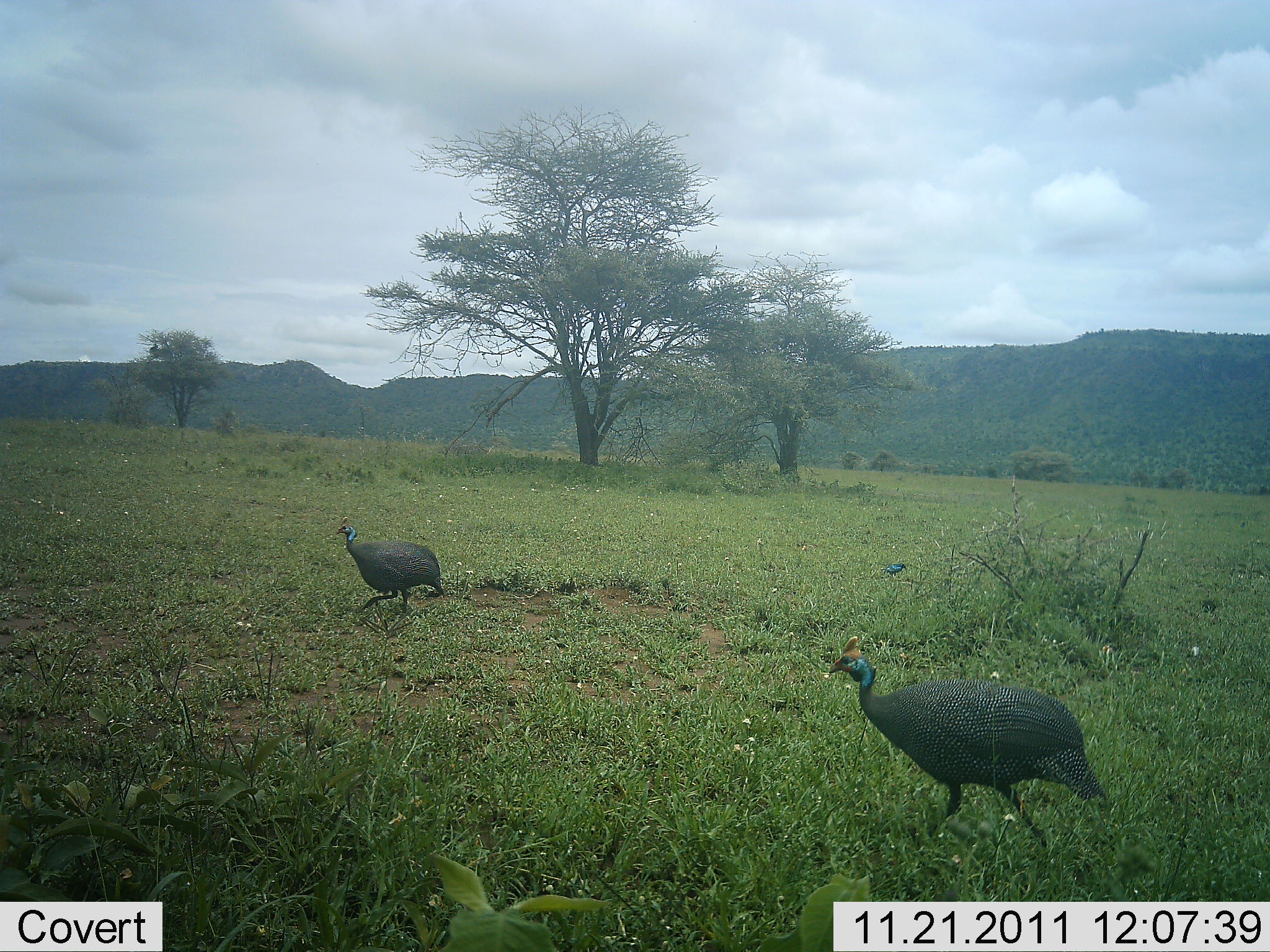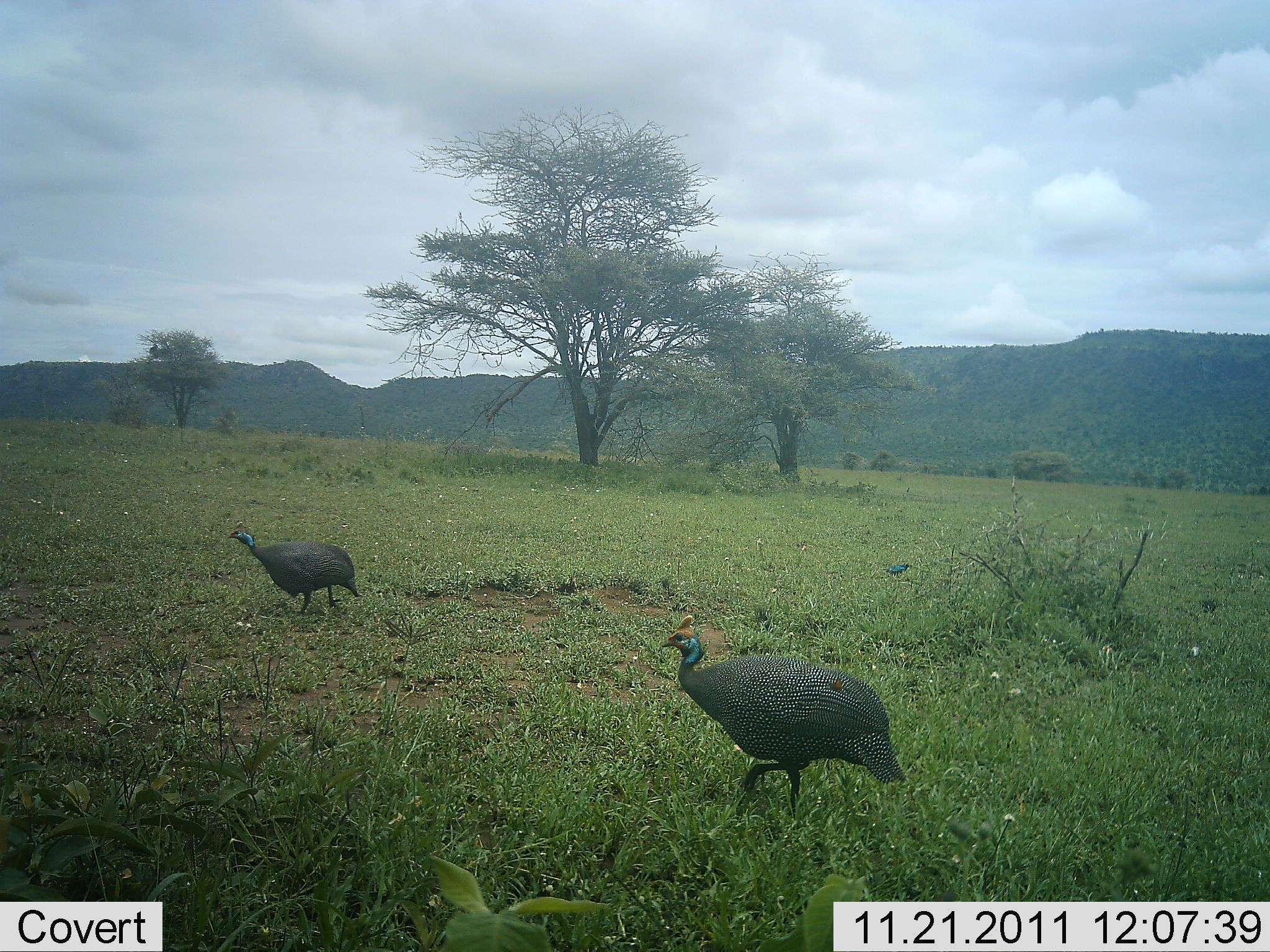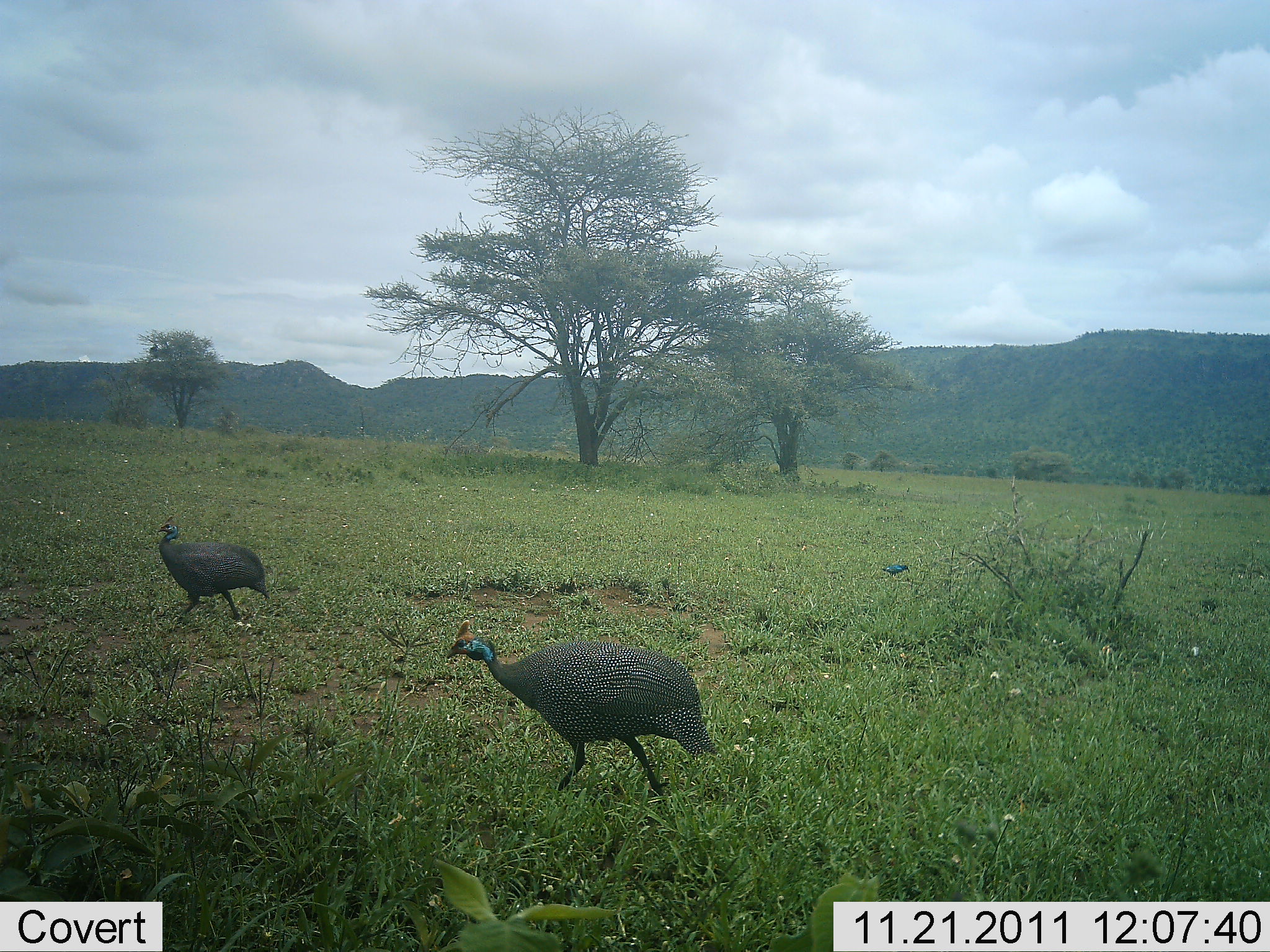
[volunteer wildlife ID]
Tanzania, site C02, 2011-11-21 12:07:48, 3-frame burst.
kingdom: Animalia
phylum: Chordata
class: Aves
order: Galliformes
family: Numididae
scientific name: Numididae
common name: guinea fowl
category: guineafowl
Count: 2.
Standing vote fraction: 0%.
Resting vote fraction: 4%.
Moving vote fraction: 96%.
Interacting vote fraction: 0%.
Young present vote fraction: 0%.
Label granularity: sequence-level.